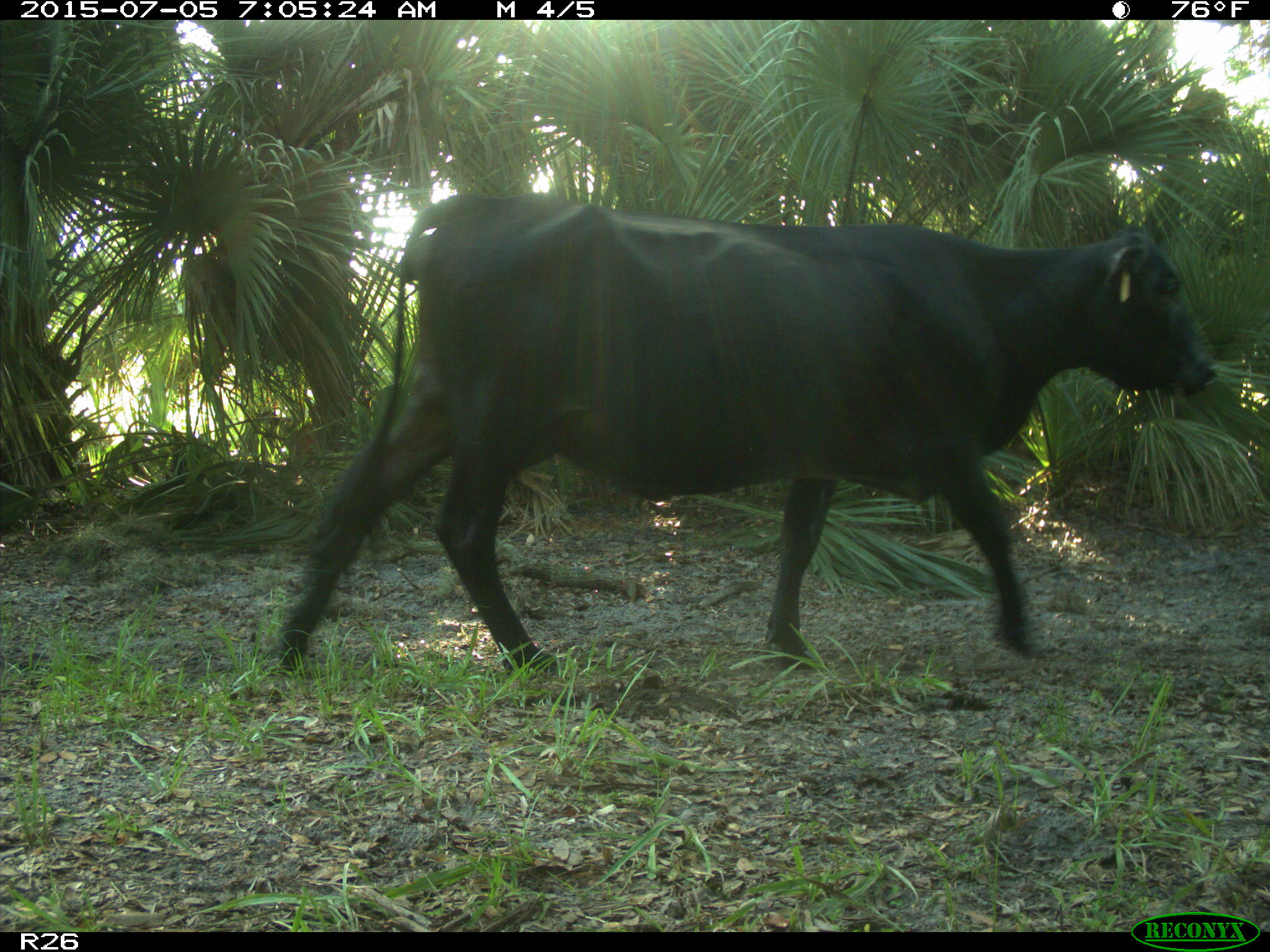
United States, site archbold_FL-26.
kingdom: Animalia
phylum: Chordata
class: Mammalia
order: Artiodactyla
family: Bovidae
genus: Bos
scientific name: Bos taurus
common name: domestic cow